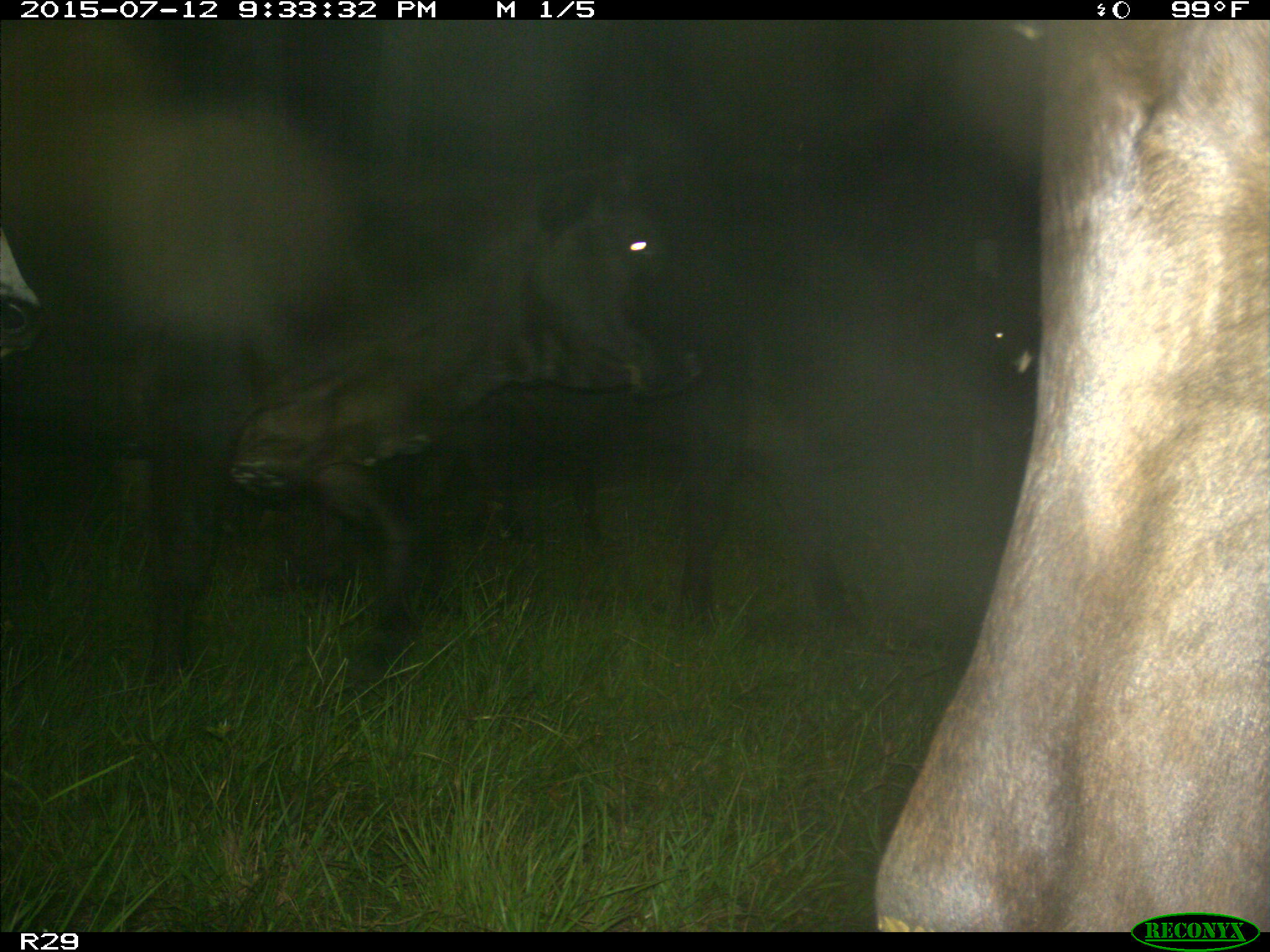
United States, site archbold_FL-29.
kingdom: Animalia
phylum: Chordata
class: Mammalia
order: Artiodactyla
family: Bovidae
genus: Bos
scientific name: Bos taurus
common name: domestic cow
Bos taurus (domestic cow).